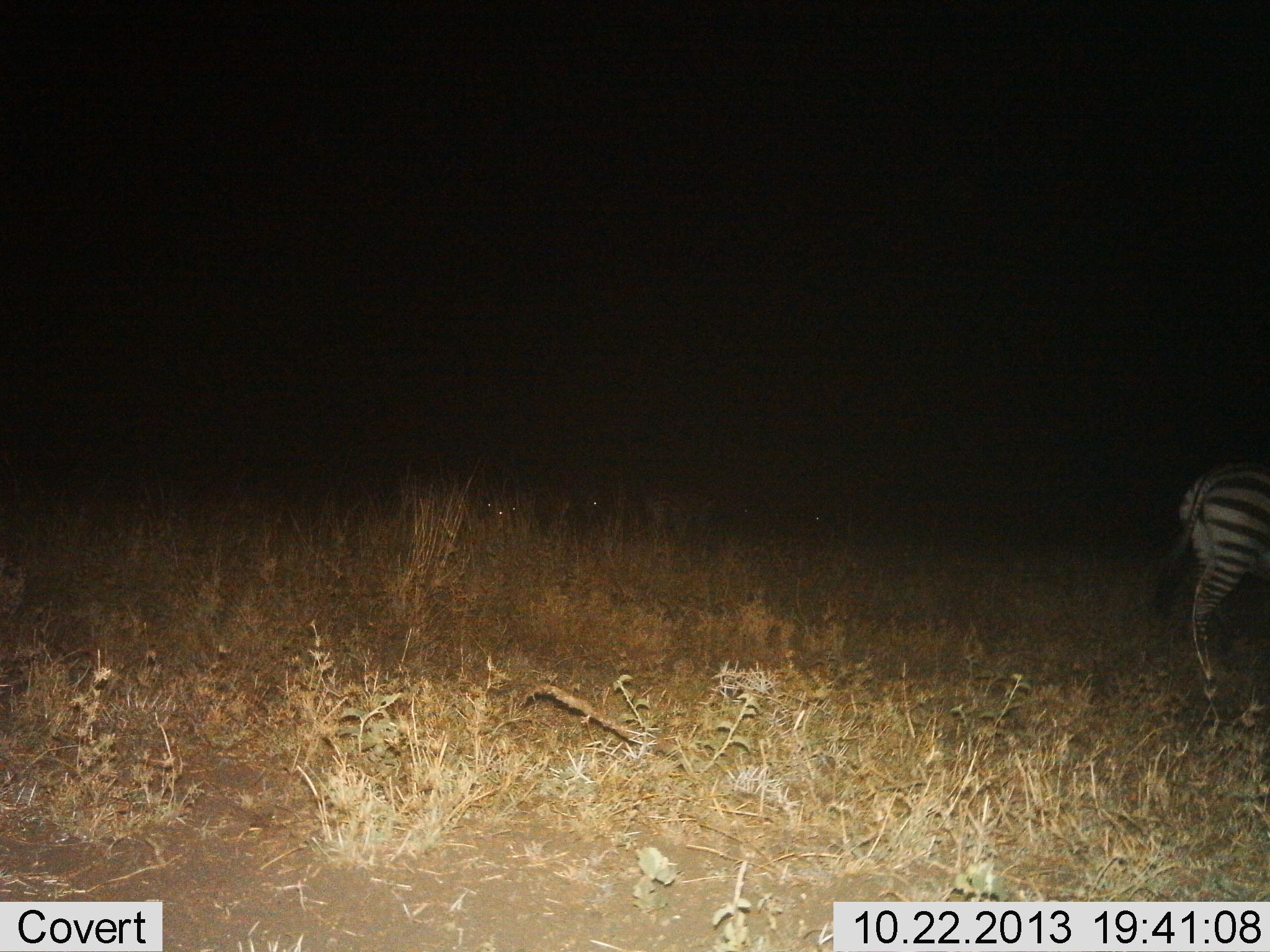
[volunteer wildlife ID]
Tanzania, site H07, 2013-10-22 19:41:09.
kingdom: Animalia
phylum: Chordata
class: Mammalia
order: Perissodactyla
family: Equidae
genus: Equus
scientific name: Equus quagga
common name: plains zebra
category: zebra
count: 1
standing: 90%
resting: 0%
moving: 30%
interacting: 0%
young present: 0%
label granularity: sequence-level